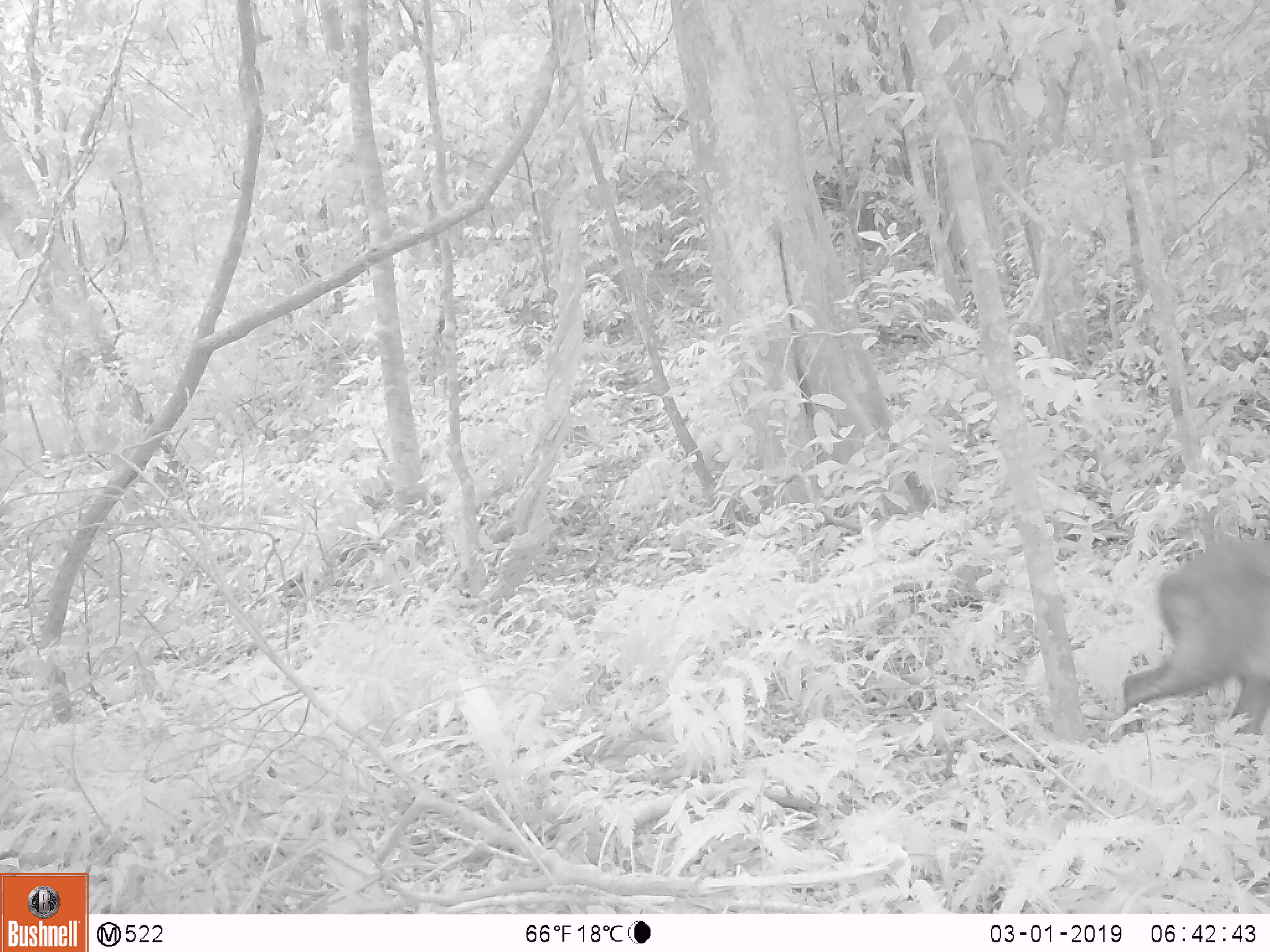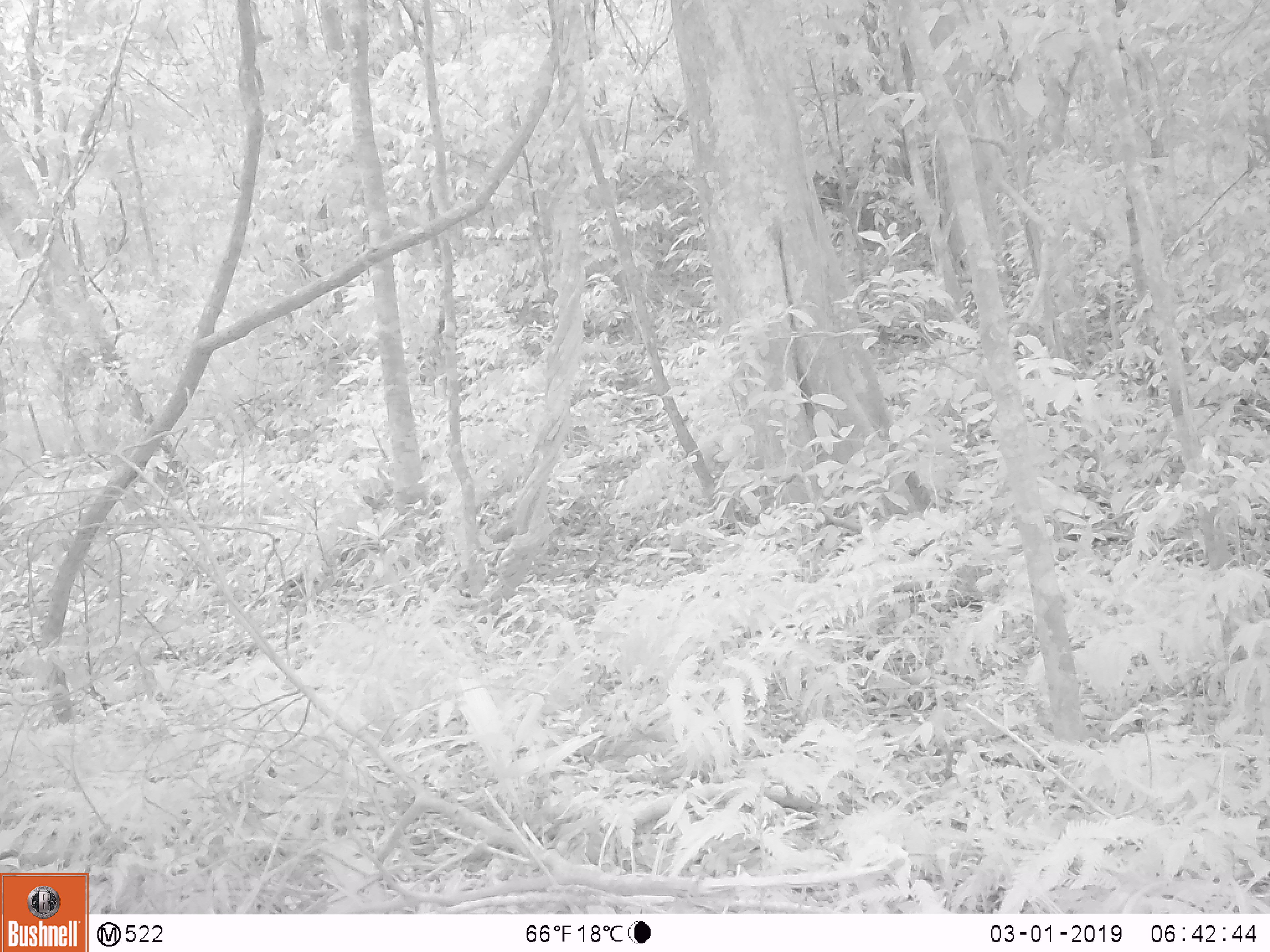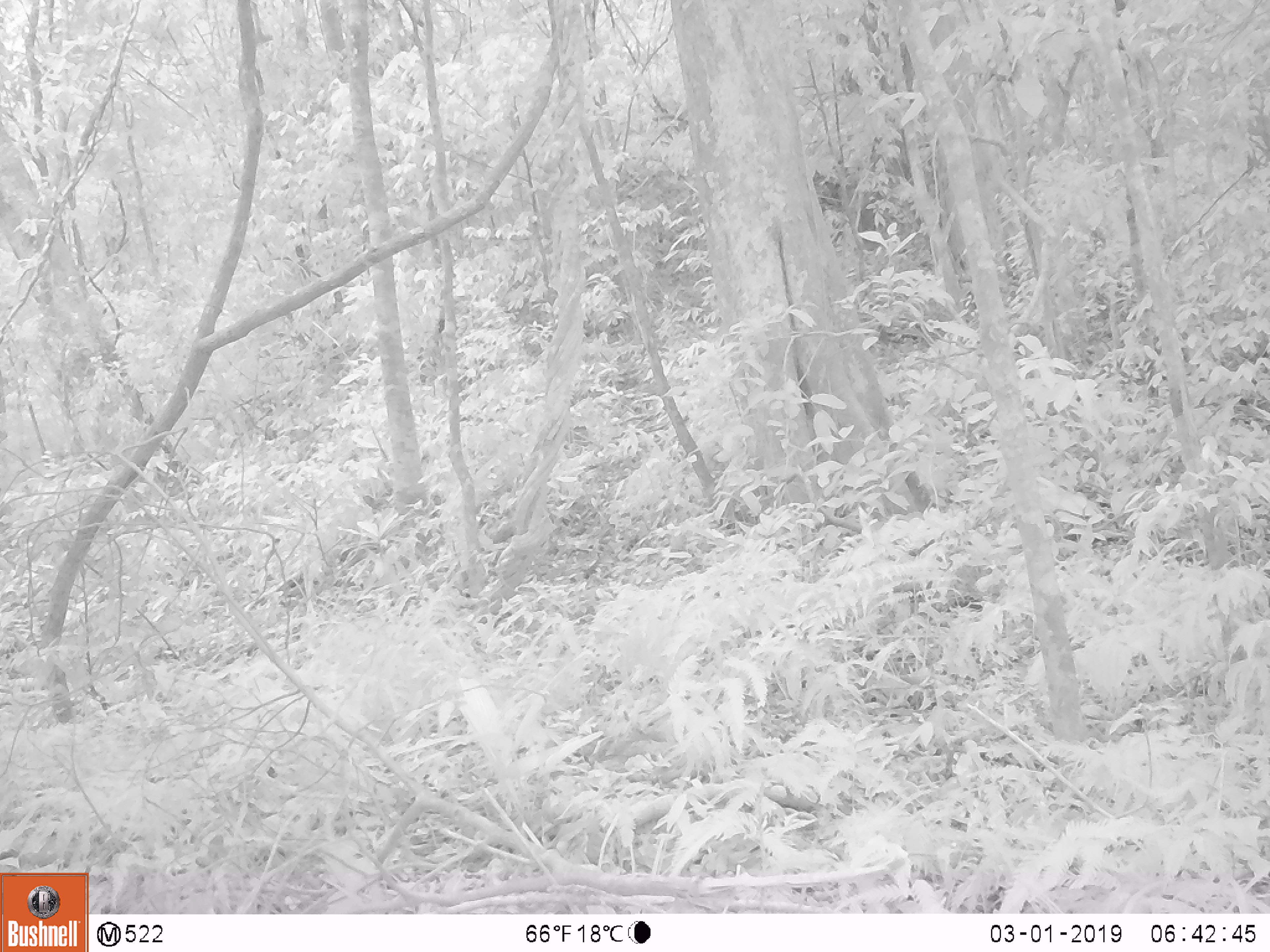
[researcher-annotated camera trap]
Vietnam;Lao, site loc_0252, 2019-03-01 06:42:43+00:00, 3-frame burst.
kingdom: Animalia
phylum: Chordata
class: Mammalia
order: Artiodactyla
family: Cervidae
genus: Muntiacus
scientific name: Muntiacus rooseveltorum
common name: roosevelt's muntjac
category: roosevelts muntjac group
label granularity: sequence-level